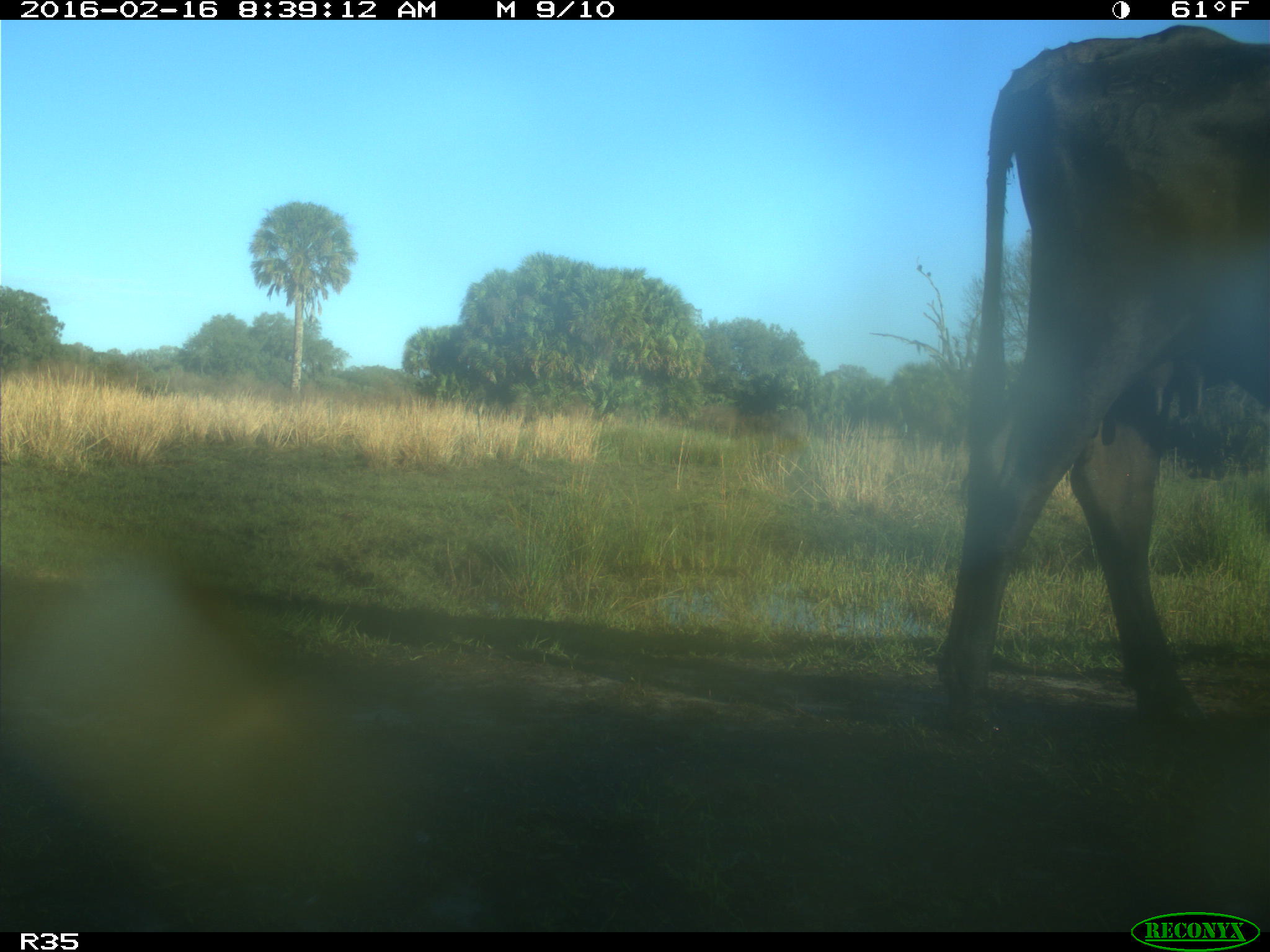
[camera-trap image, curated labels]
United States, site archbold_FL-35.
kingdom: Animalia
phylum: Chordata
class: Mammalia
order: Artiodactyla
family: Bovidae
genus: Bos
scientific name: Bos taurus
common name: domestic cow